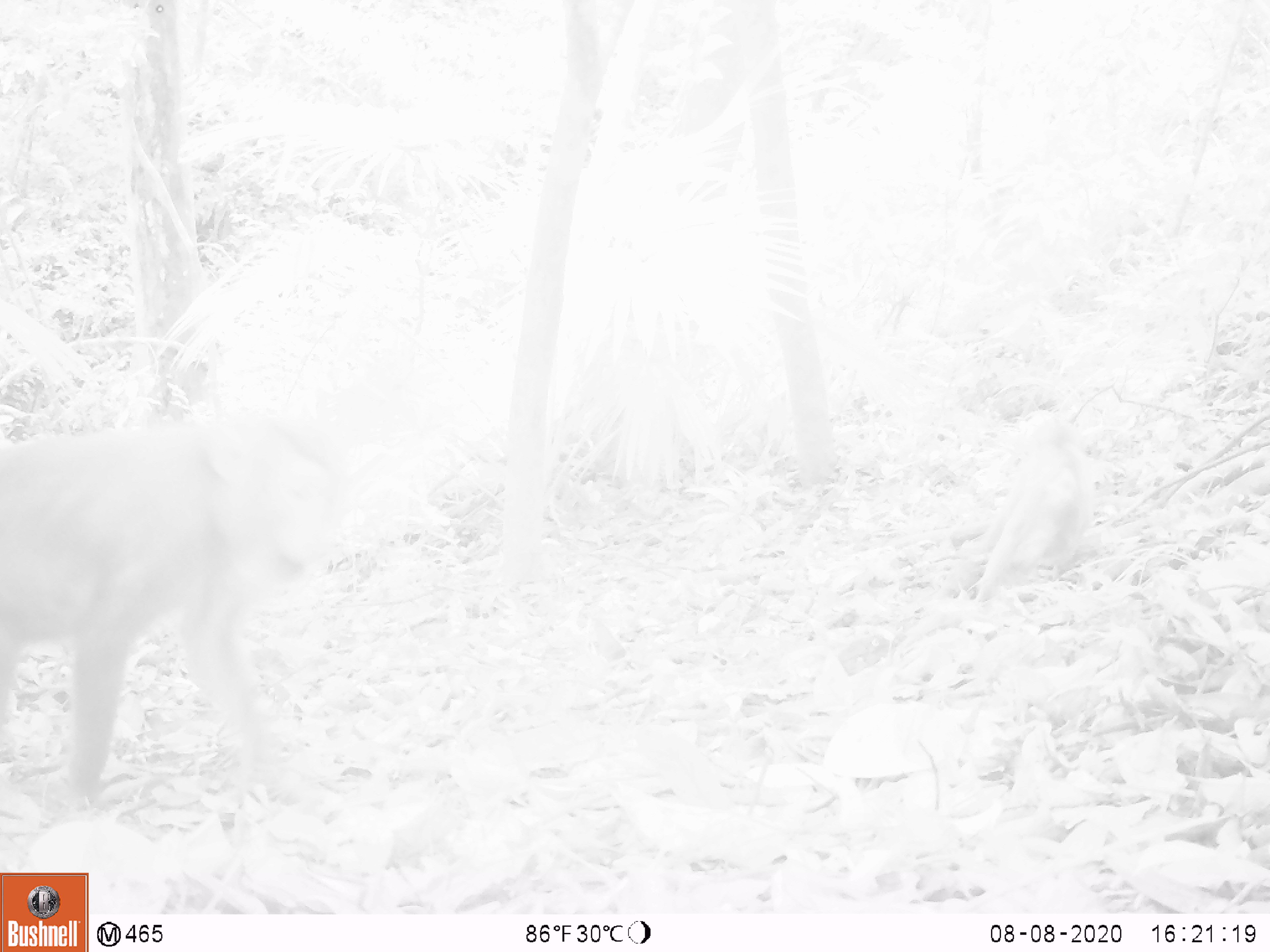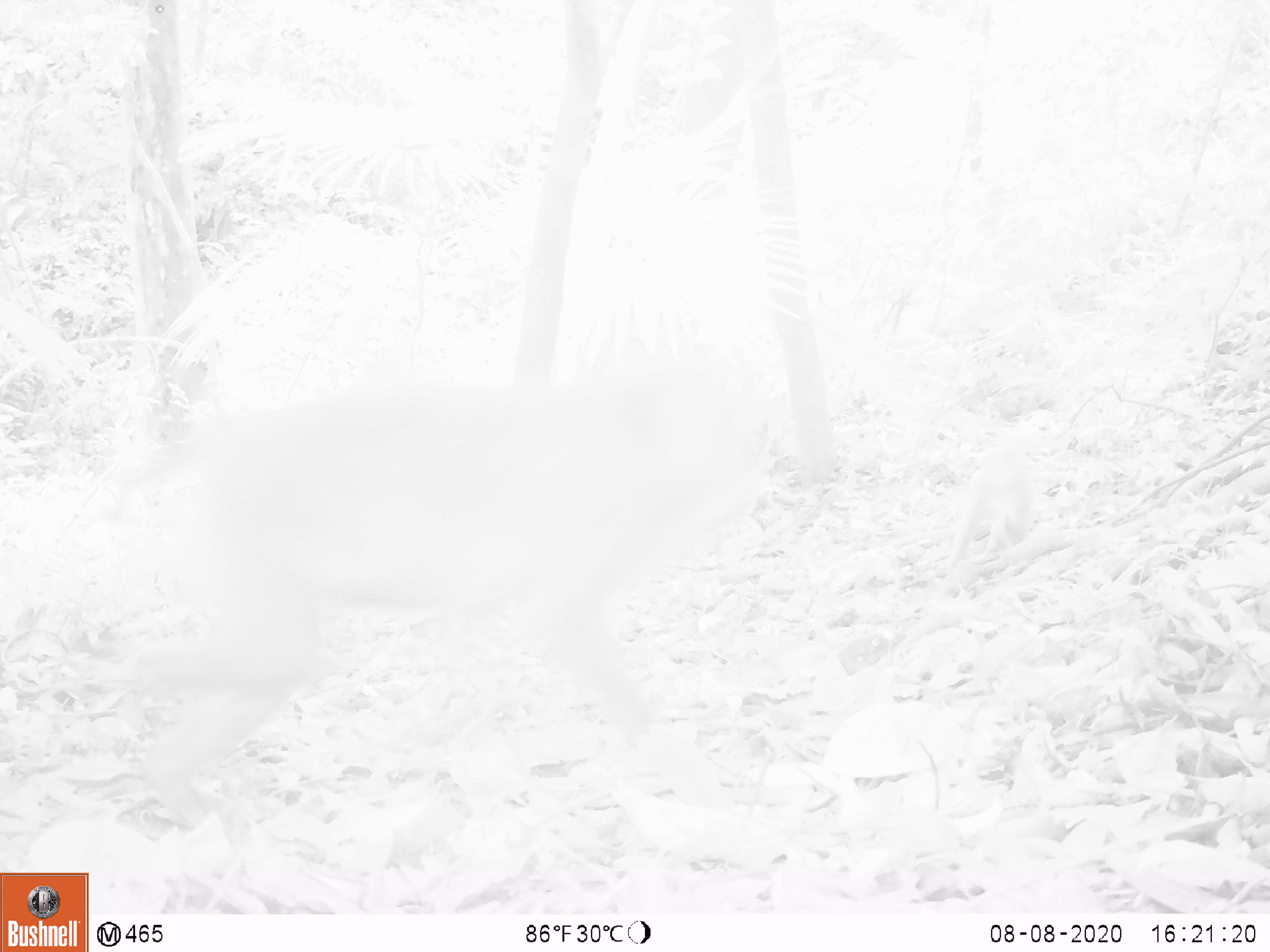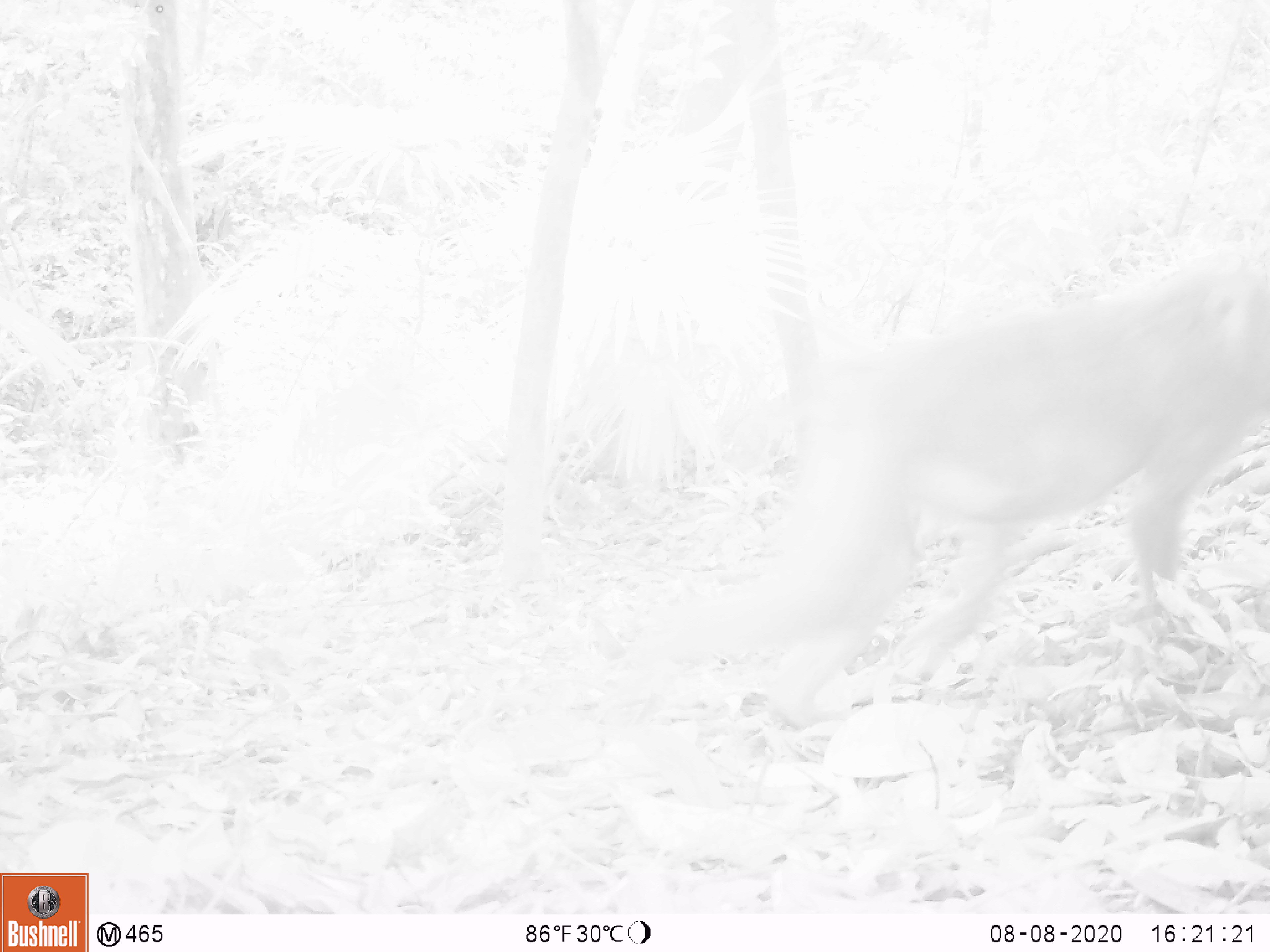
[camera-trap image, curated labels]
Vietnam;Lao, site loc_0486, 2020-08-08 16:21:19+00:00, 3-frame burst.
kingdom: Animalia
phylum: Chordata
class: Mammalia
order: Primates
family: Cercopithecidae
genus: Macaca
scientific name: Macaca nemestrina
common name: pig-tailed macaque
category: pig tailed macaque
Pig tailed macaque (pig-tailed macaque) (Macaca nemestrina). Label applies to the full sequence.